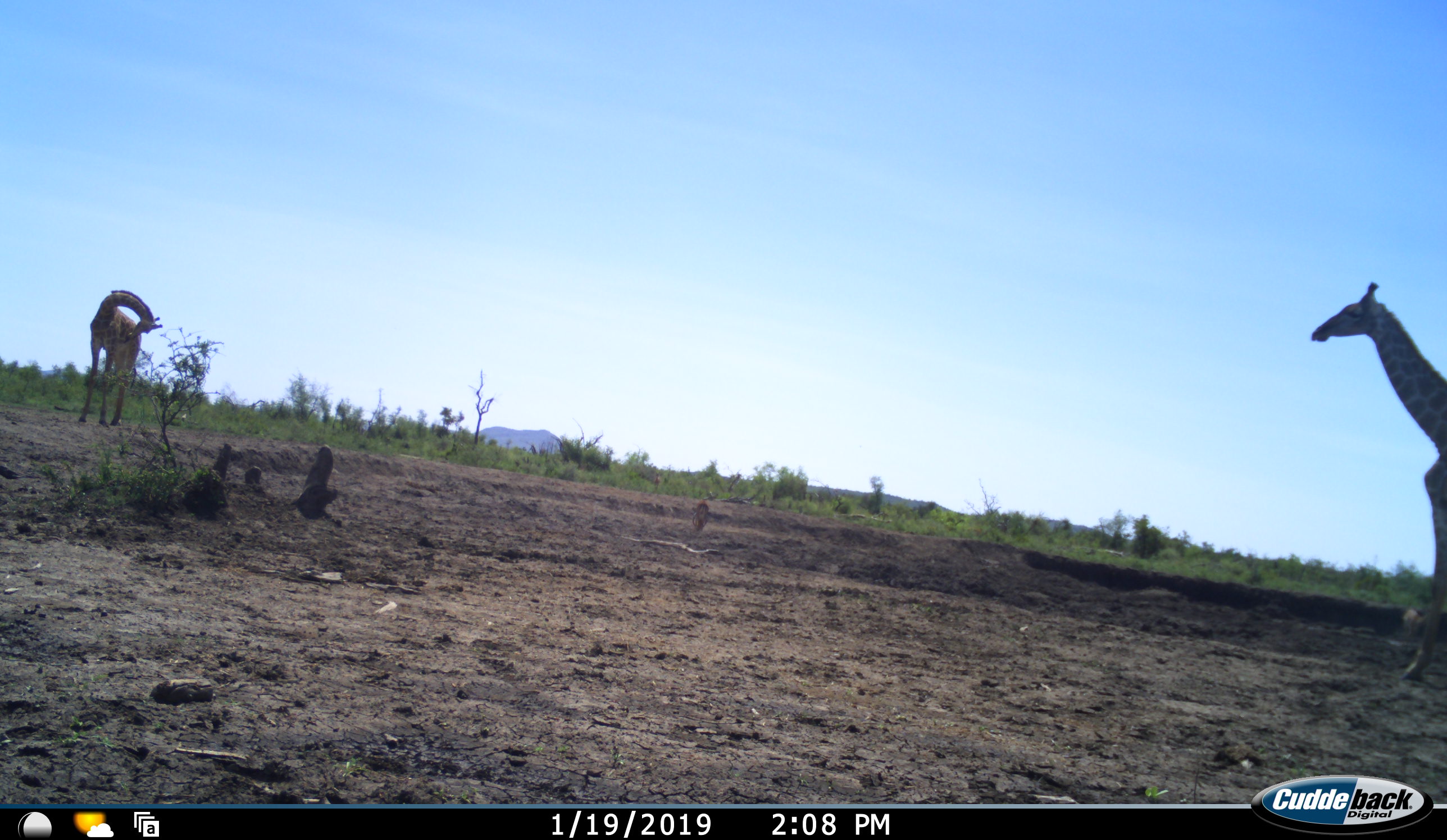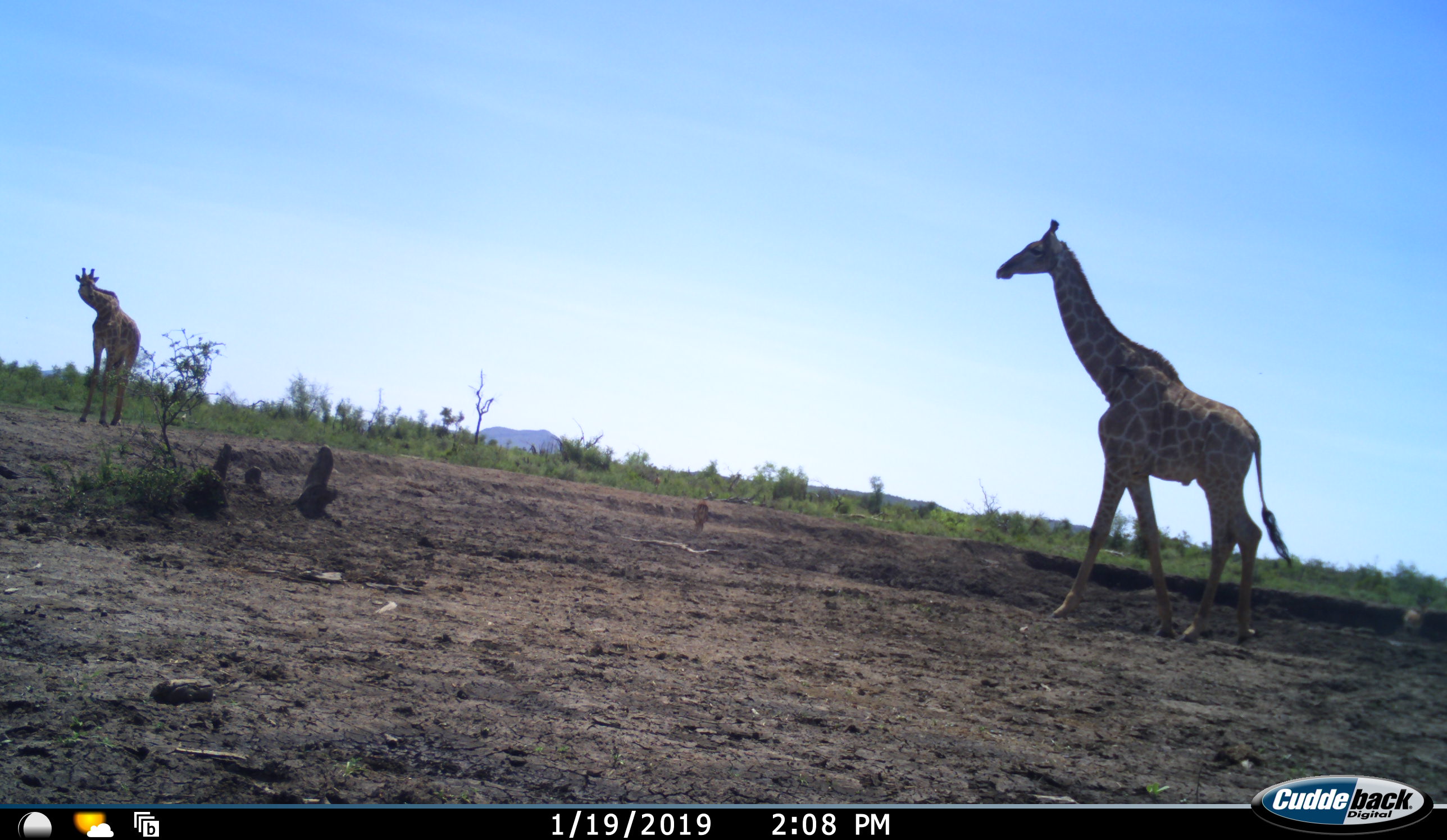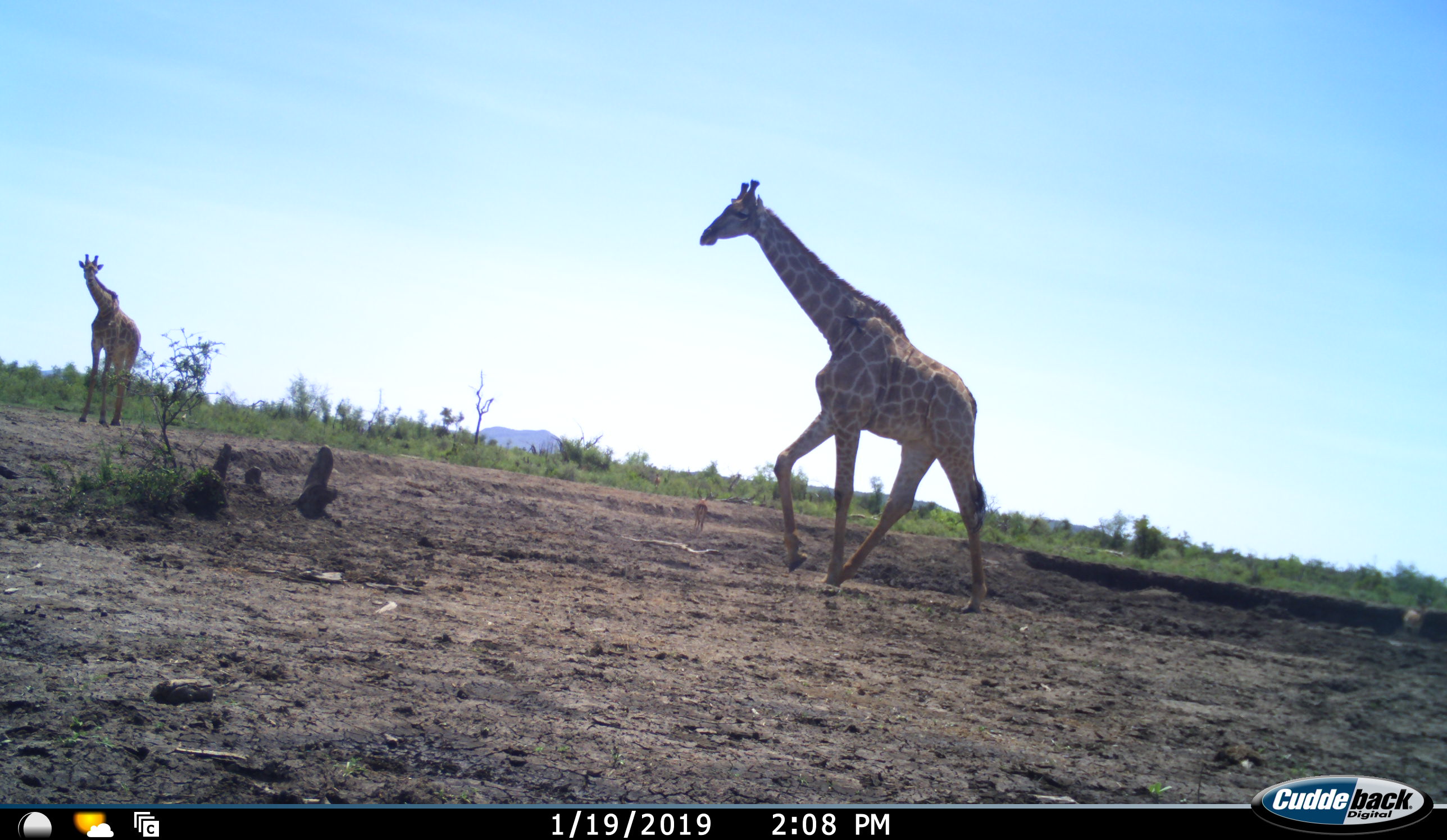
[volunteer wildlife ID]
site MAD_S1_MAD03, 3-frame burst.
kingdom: Animalia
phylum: Chordata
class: Mammalia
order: Artiodactyla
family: Giraffidae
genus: Giraffa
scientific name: Giraffa camelopardalis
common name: giraffe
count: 2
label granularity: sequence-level